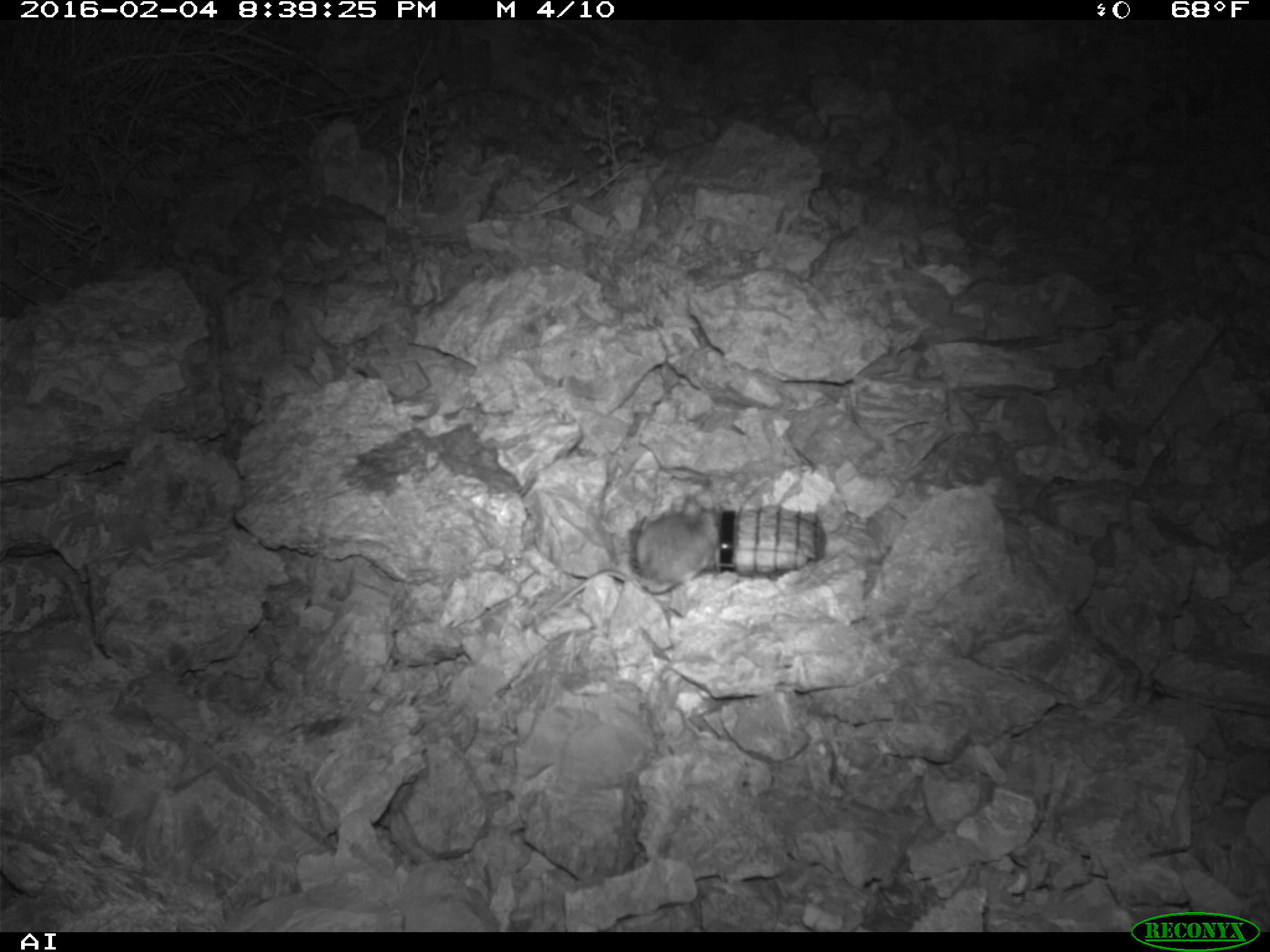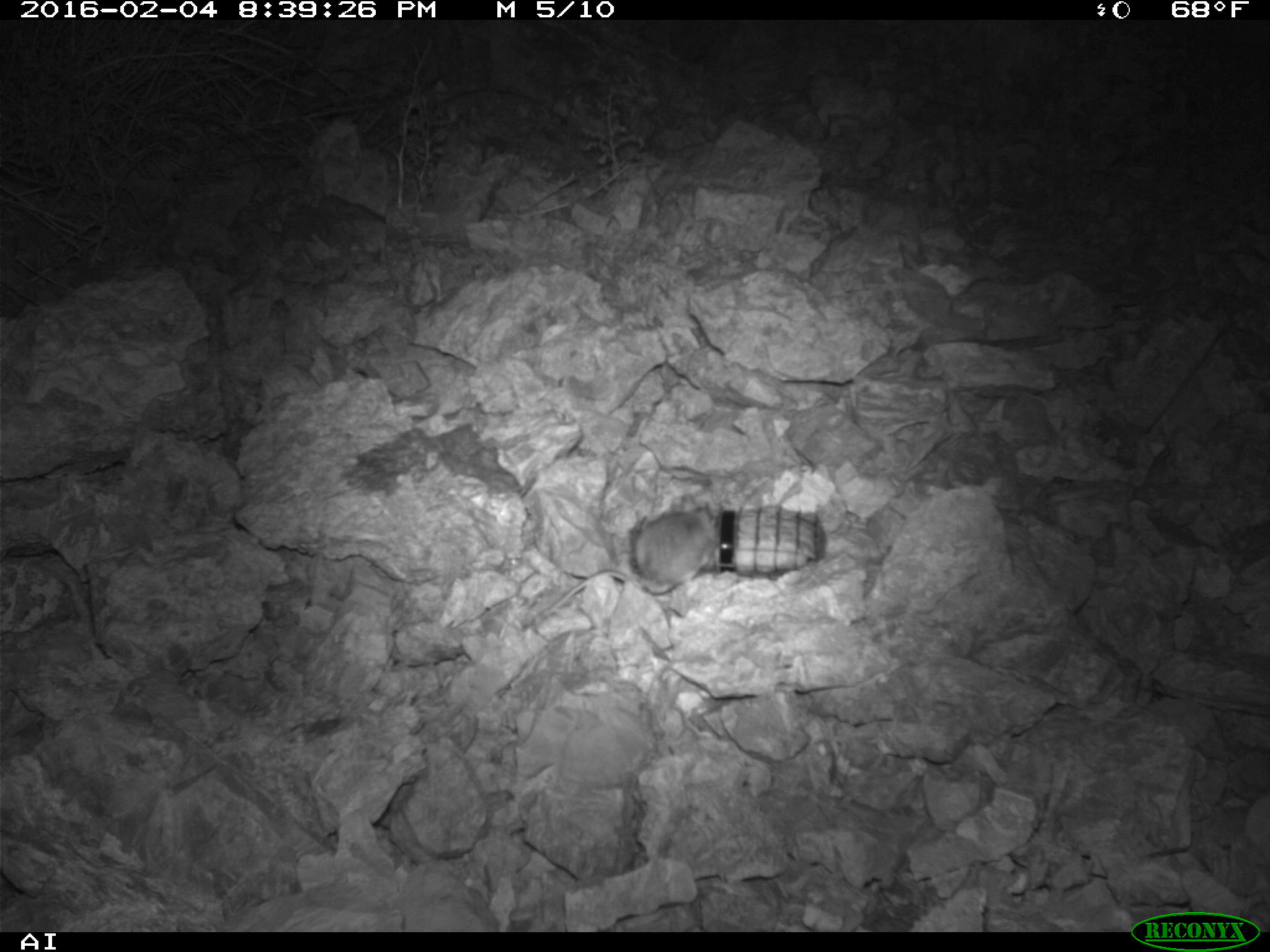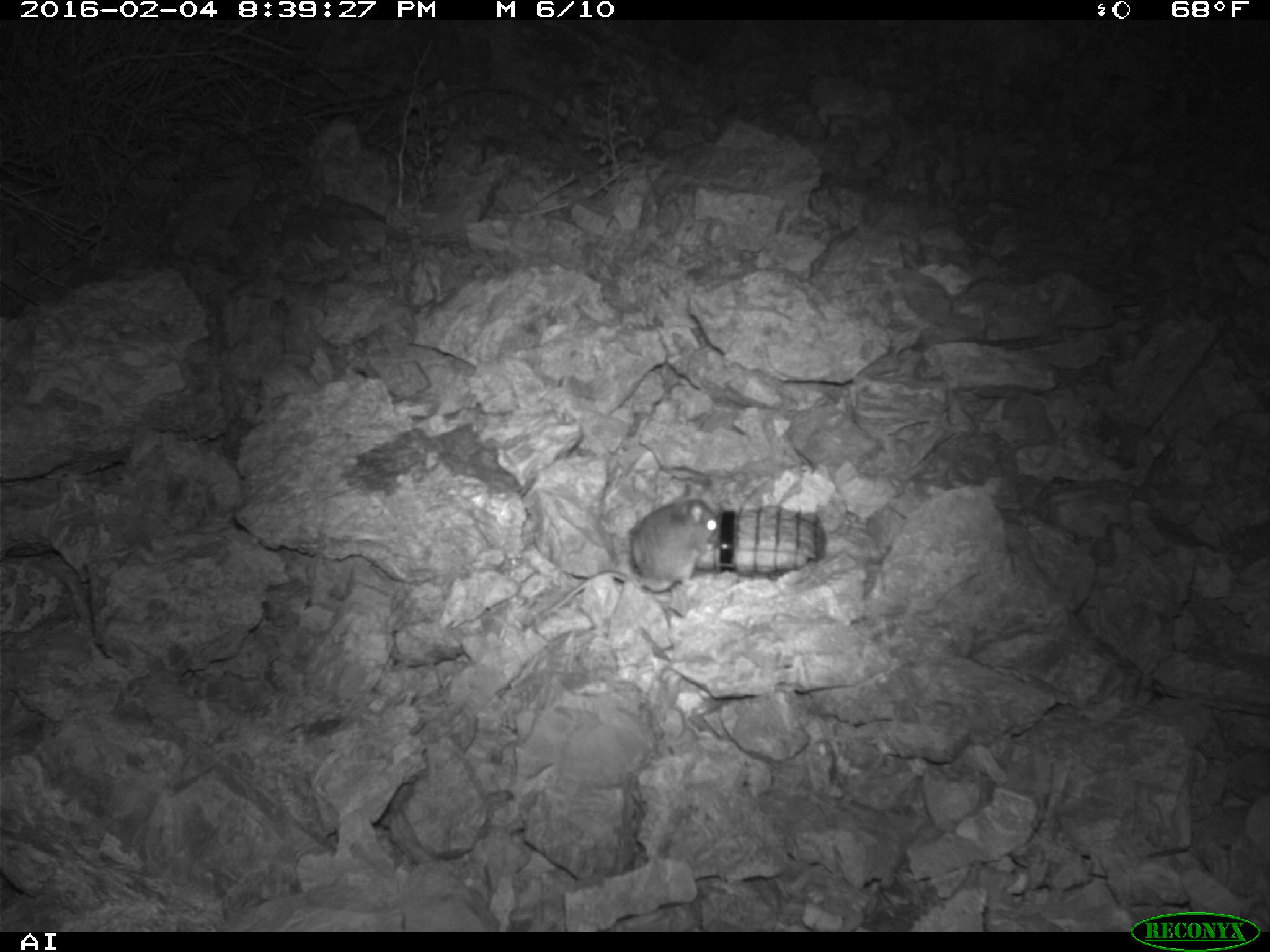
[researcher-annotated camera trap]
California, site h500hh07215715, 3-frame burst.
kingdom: Animalia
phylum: Chordata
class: Mammalia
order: Rodentia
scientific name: Rodentia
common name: rodent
Rodent (Rodentia).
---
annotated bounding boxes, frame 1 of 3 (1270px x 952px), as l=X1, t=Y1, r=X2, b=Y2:
rodent: l=541, t=511, r=711, b=617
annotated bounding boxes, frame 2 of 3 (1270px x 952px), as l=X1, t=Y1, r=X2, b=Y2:
rodent: l=522, t=505, r=719, b=629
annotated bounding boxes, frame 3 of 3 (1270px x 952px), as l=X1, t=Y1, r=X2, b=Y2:
rodent: l=523, t=477, r=721, b=628